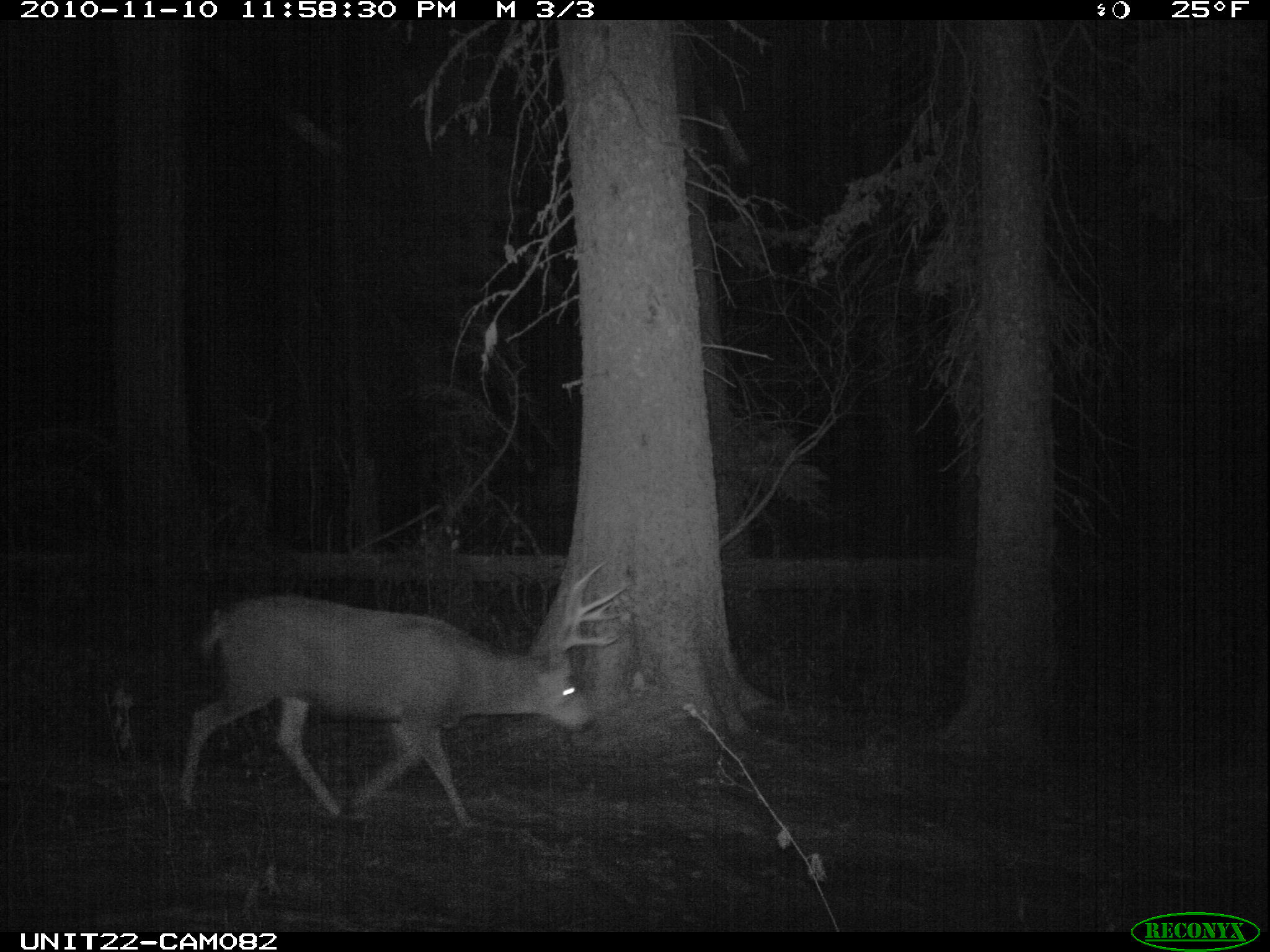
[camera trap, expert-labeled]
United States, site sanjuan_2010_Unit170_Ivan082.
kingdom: Animalia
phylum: Chordata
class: Mammalia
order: Artiodactyla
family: Cervidae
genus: Odocoileus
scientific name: Odocoileus hemionus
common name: mule deer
Odocoileus hemionus (mule deer).